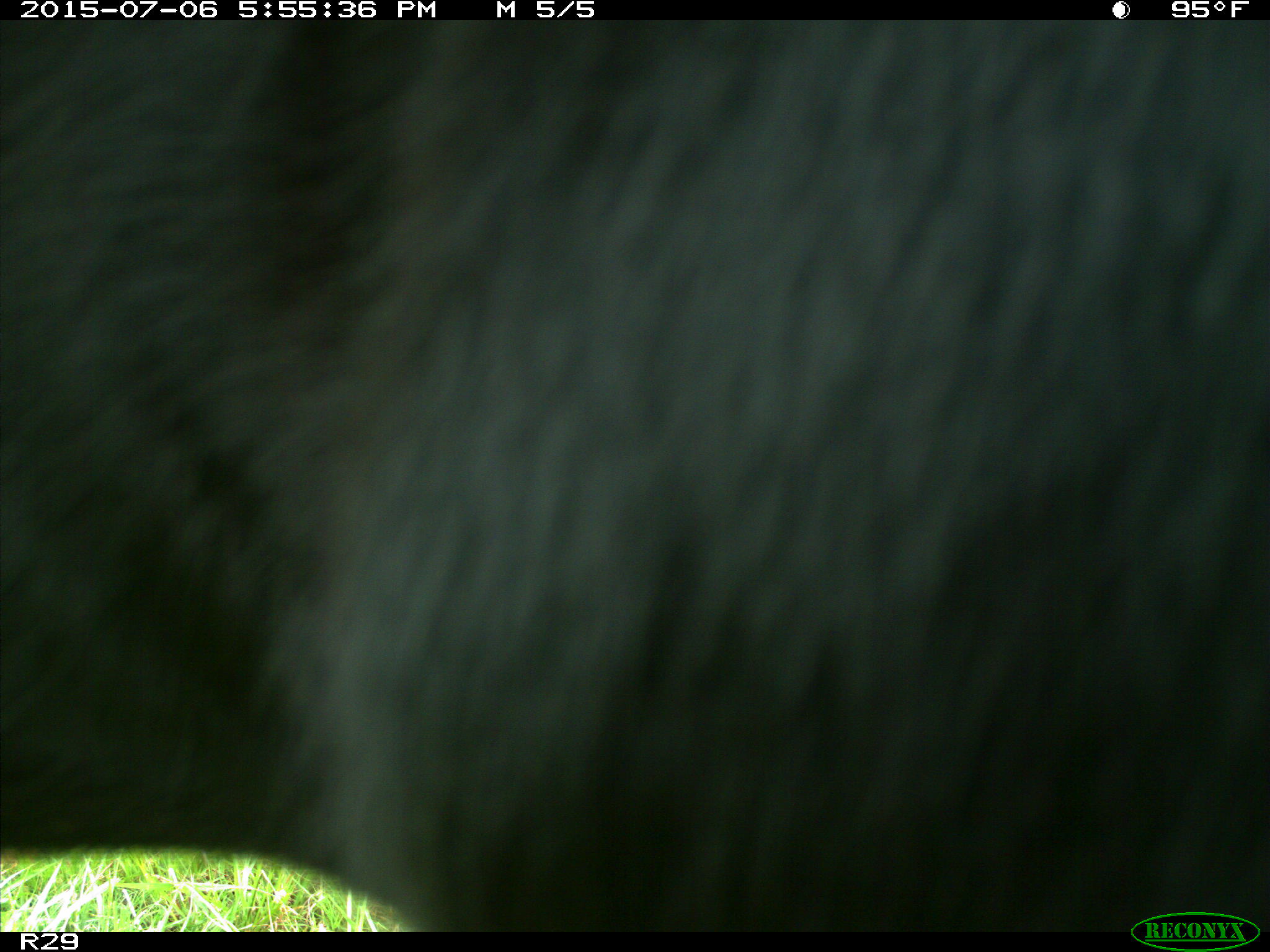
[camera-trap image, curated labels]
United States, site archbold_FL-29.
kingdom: Animalia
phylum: Chordata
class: Mammalia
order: Artiodactyla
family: Bovidae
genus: Bos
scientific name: Bos taurus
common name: domestic cow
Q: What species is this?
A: Bos taurus (domestic cow).